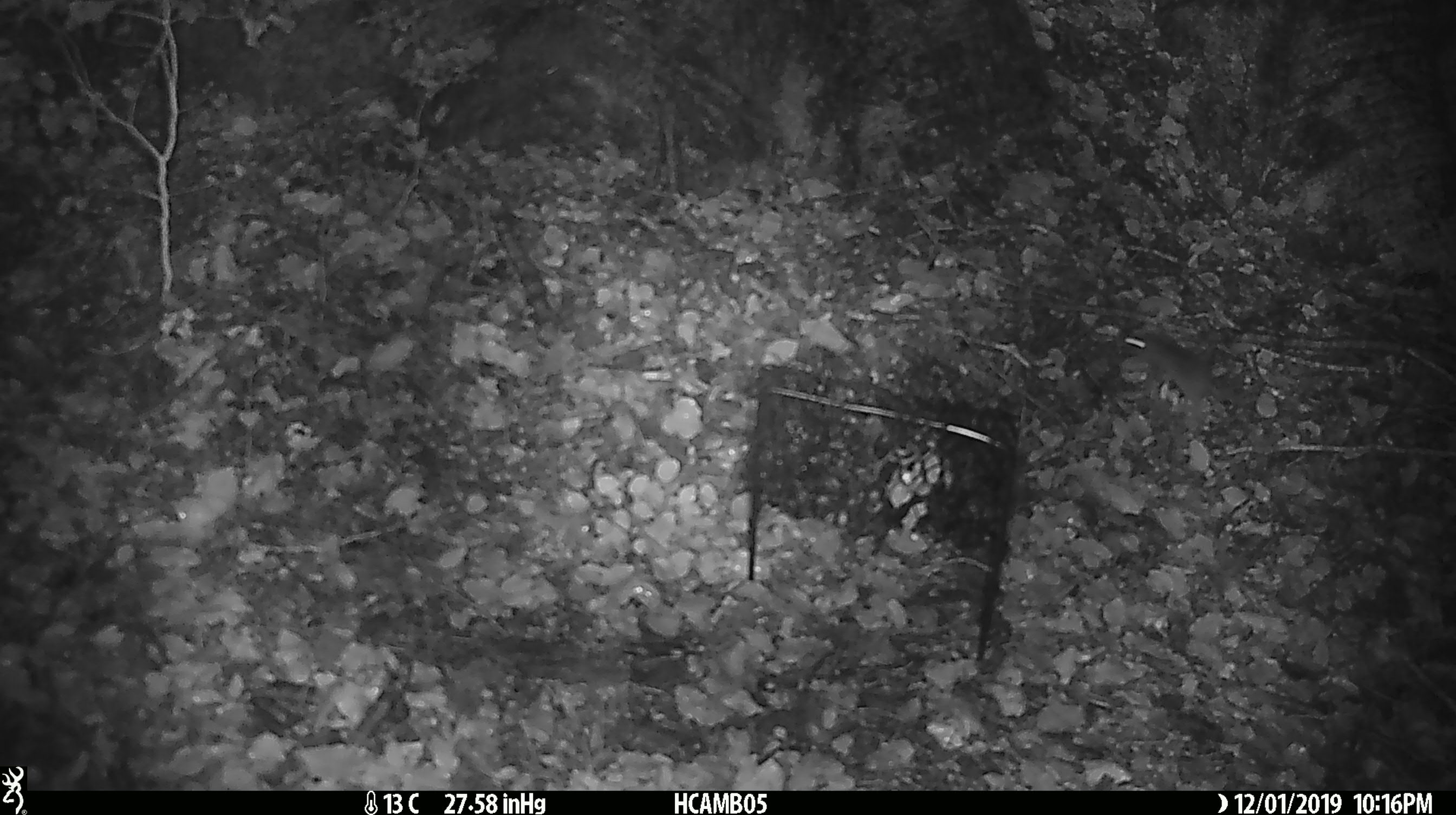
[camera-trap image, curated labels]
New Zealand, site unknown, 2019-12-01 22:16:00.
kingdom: Animalia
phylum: Chordata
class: Mammalia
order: Rodentia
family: Muridae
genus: Mus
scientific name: Mus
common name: mouse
Mouse (Mus).